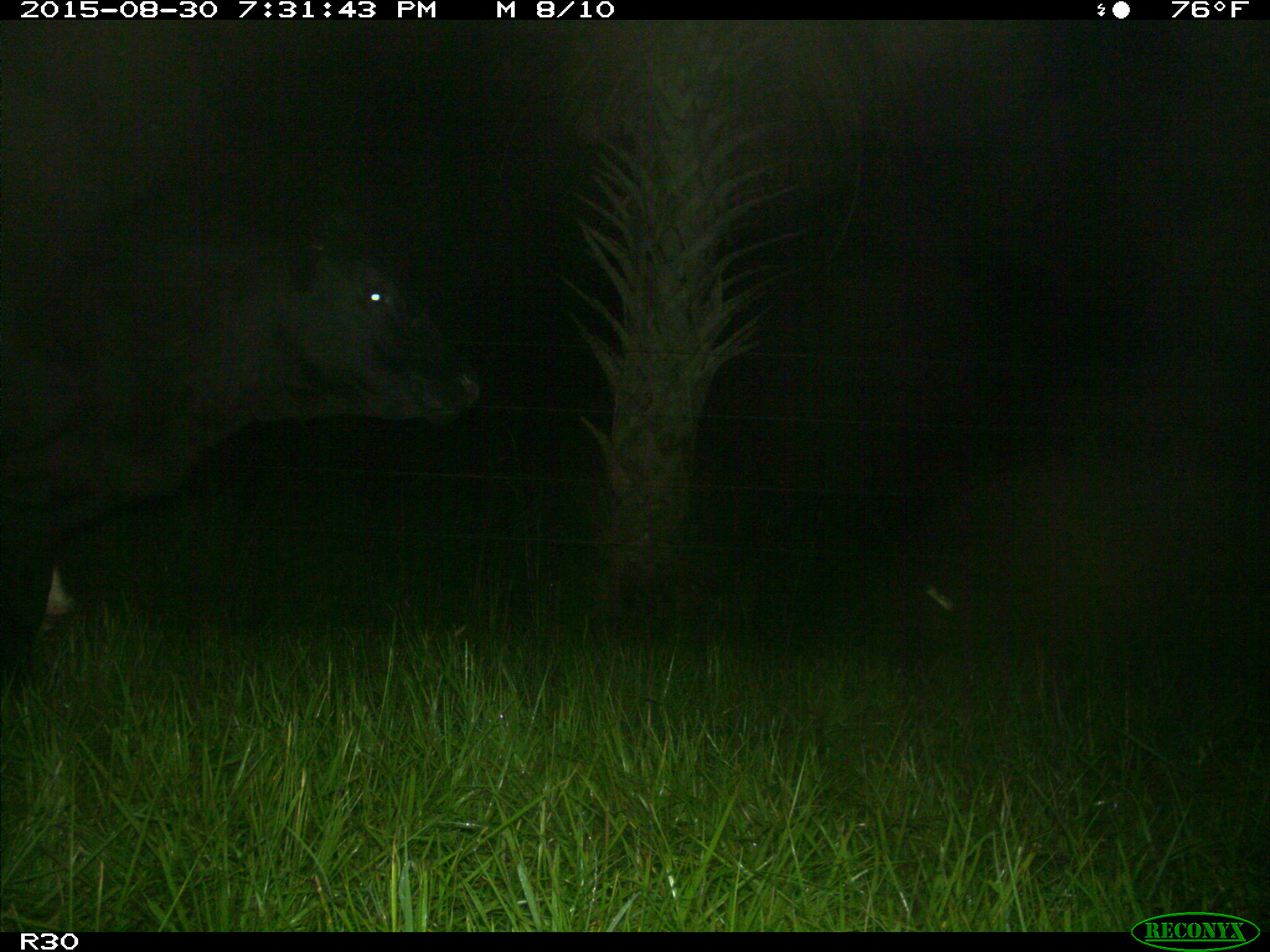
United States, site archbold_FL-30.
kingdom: Animalia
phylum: Chordata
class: Mammalia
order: Artiodactyla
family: Bovidae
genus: Bos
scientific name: Bos taurus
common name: domestic cow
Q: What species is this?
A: Bos taurus (domestic cow).